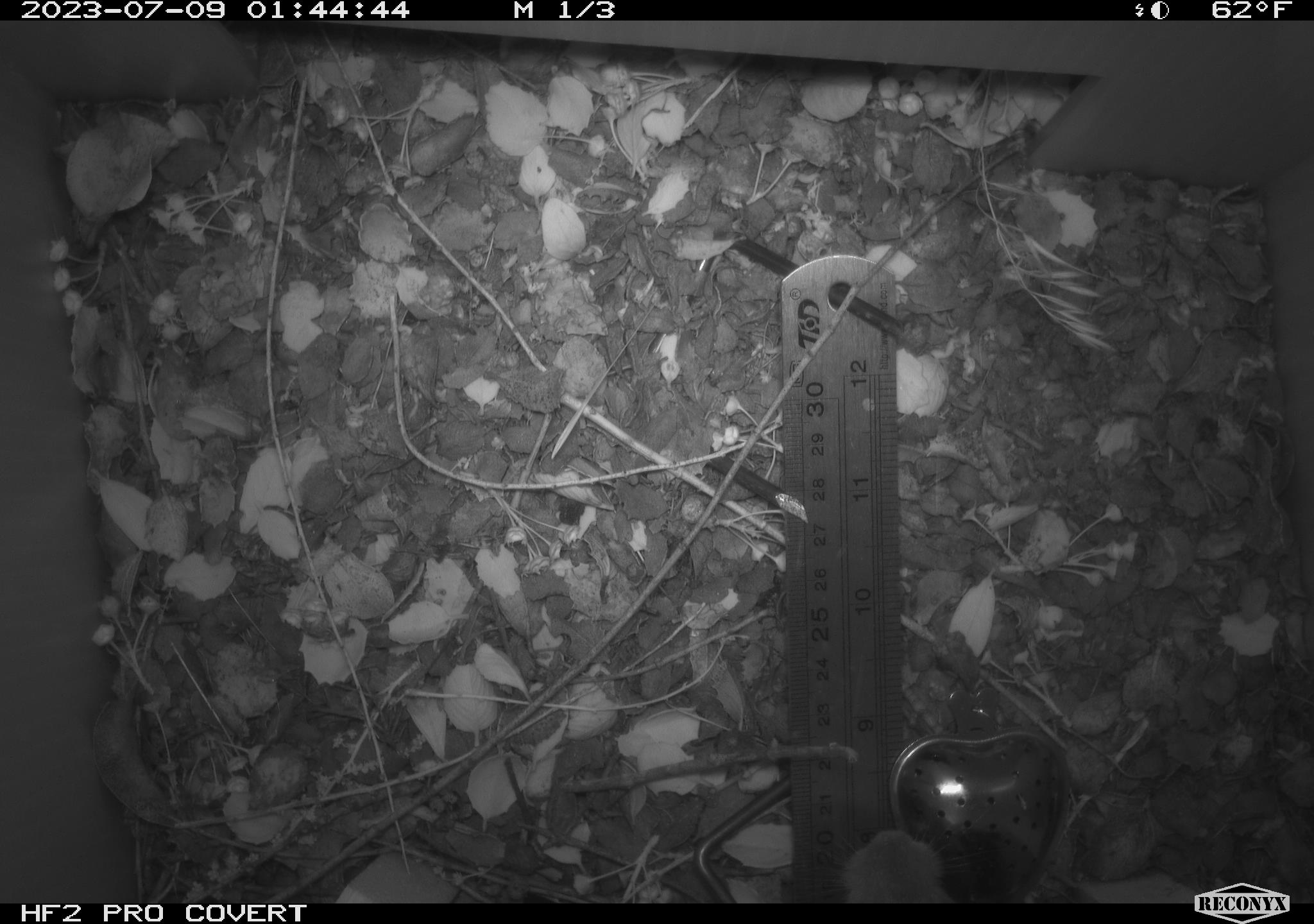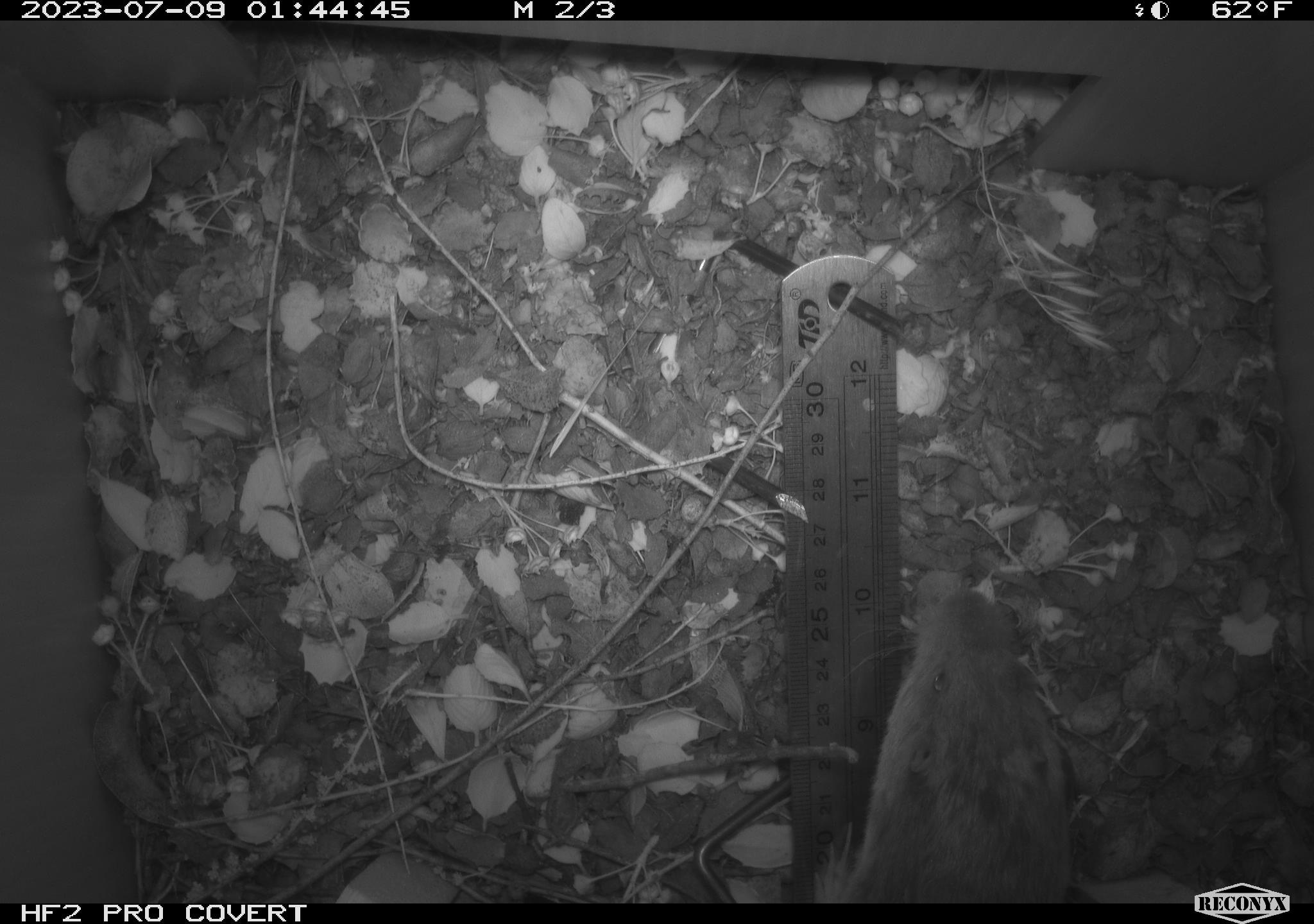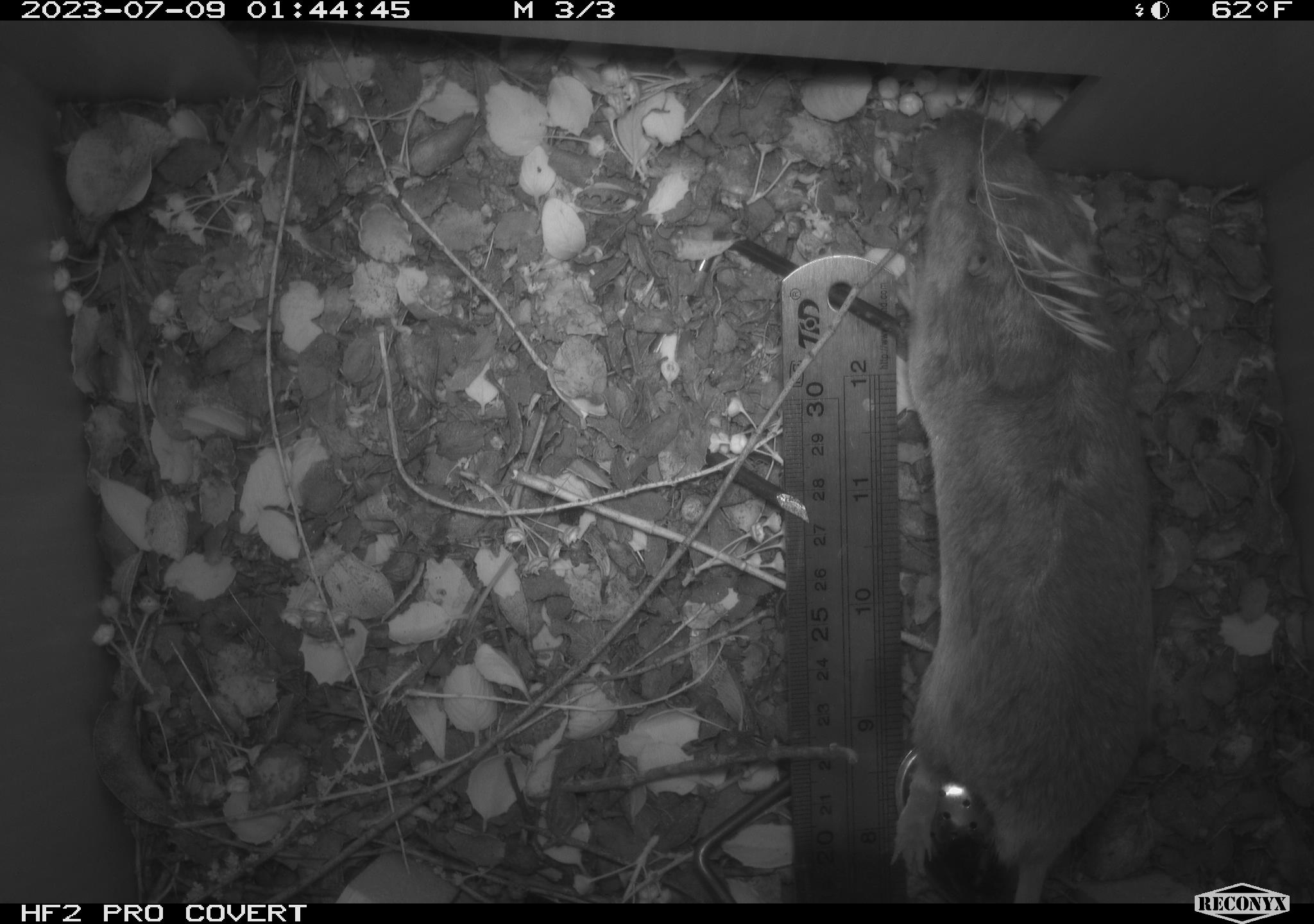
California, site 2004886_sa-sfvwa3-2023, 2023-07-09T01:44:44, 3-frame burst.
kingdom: Animalia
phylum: Chordata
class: Mammalia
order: Rodentia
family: Geomyidae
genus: Megascapheus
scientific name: Megascapheus bottae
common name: botta's pocket gopher